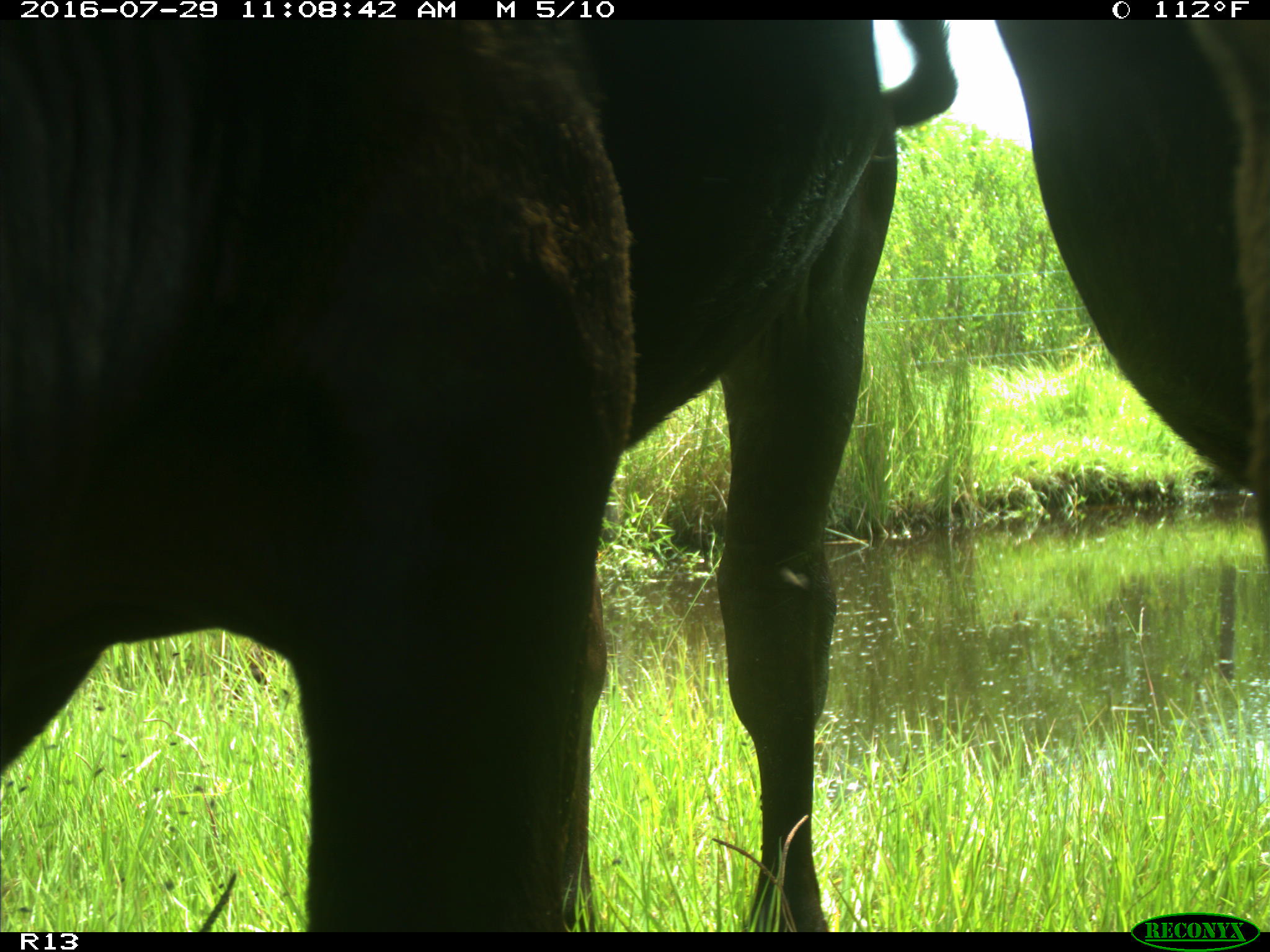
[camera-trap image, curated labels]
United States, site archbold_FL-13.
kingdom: Animalia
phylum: Chordata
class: Mammalia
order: Artiodactyla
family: Bovidae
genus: Bos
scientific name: Bos taurus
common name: domestic cow